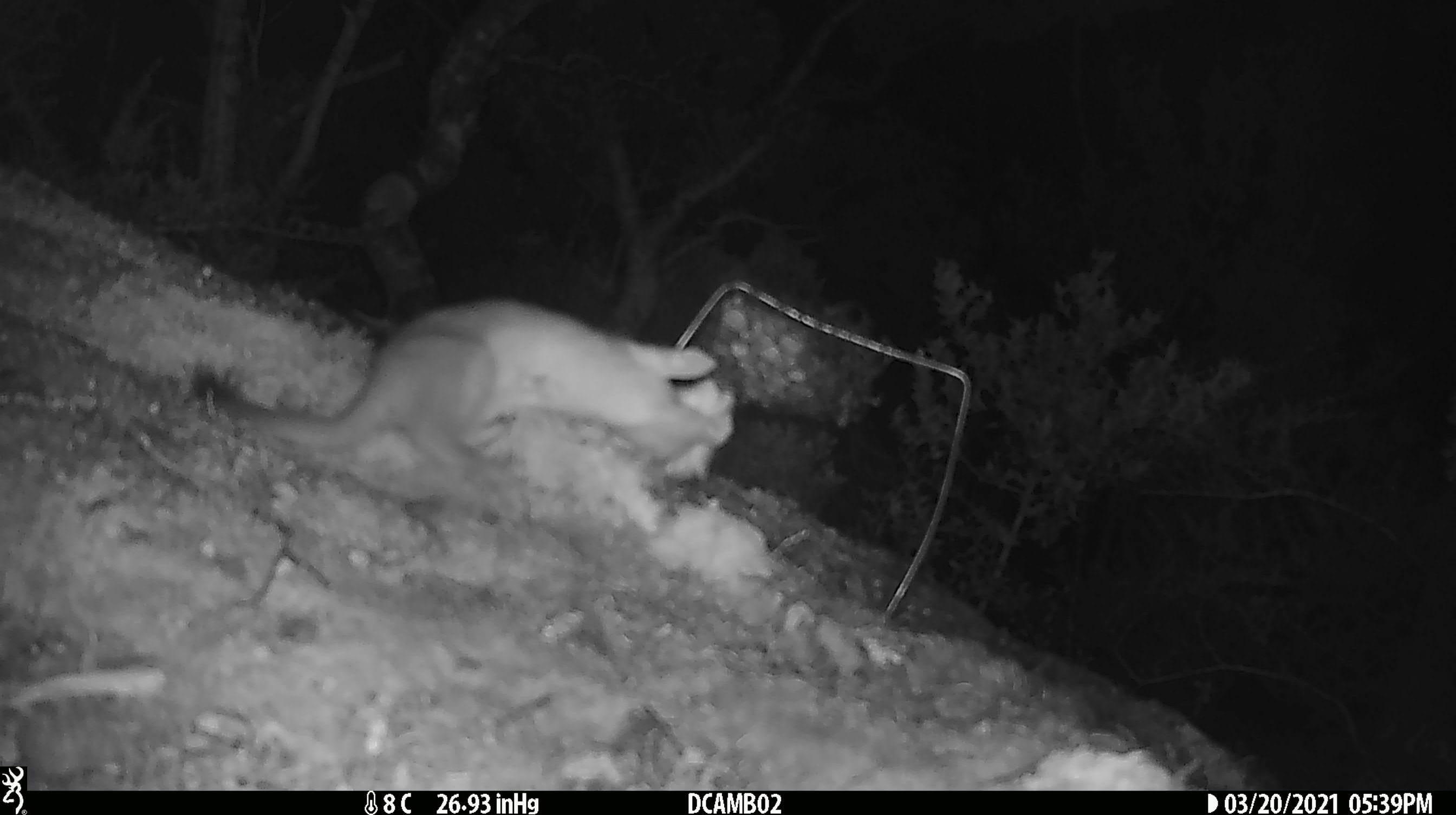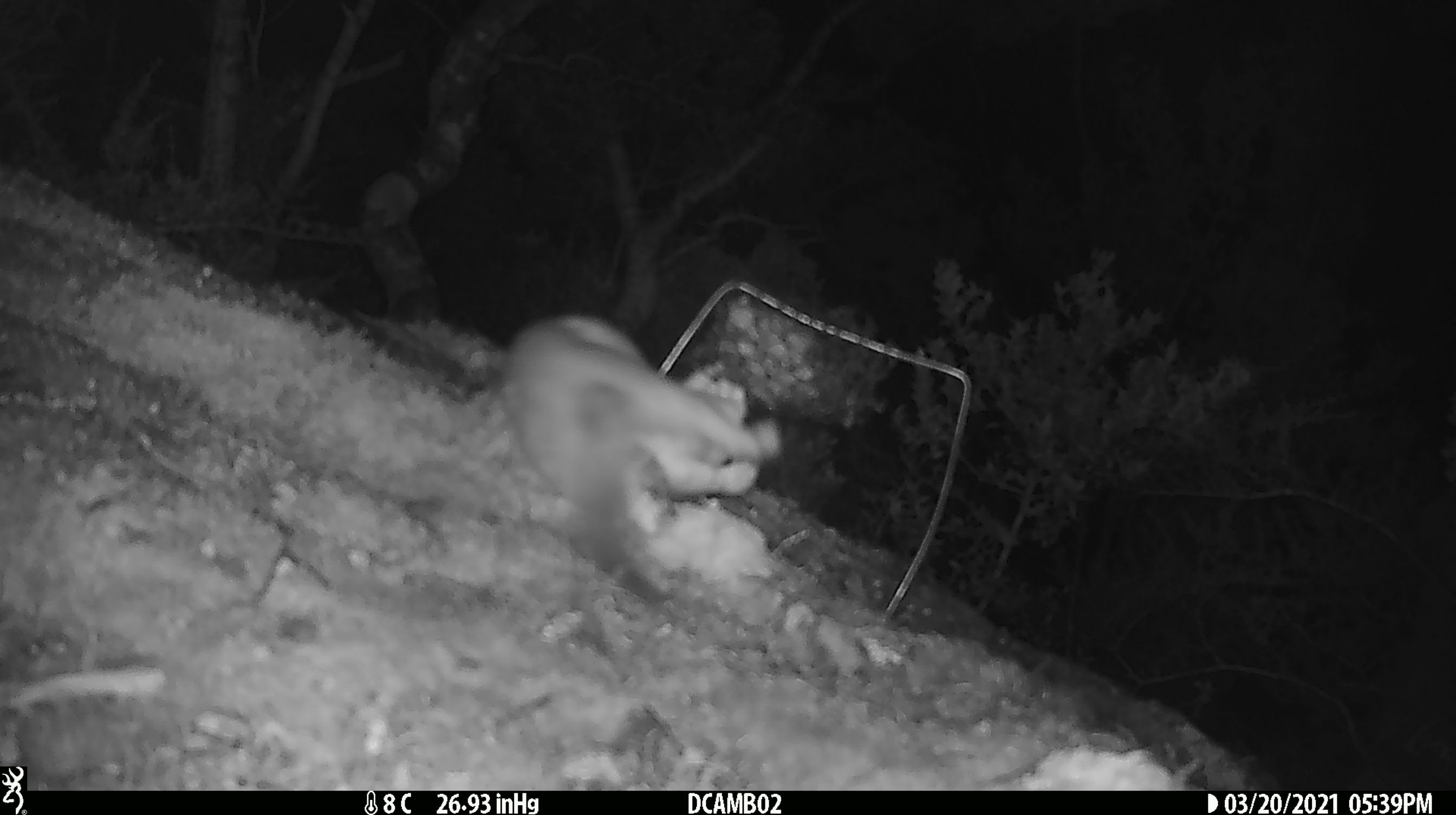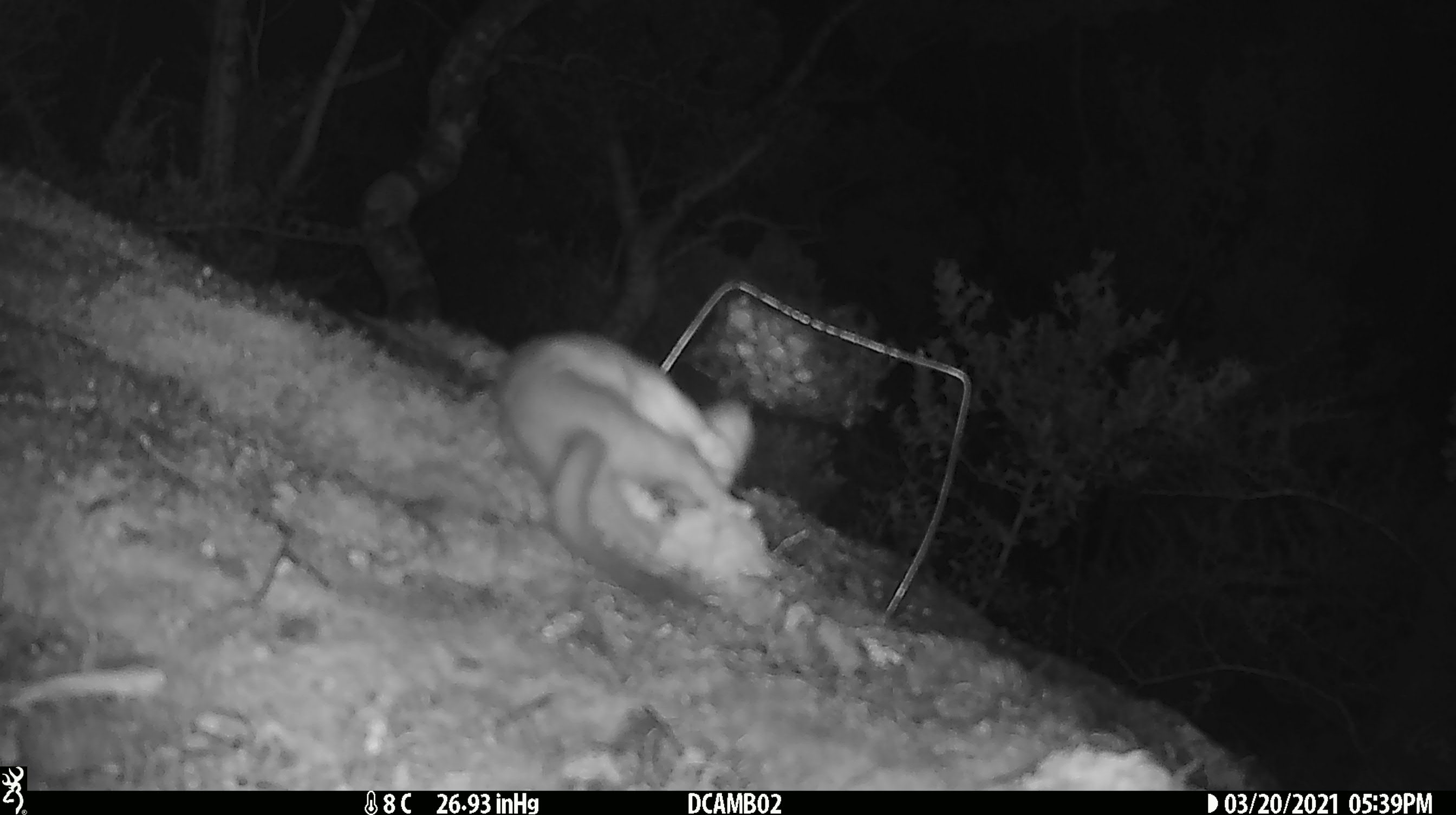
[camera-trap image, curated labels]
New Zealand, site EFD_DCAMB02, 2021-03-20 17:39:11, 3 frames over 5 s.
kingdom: Animalia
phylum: Chordata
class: Mammalia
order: Carnivora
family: Mustelidae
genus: Mustela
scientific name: Mustela erminea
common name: stoat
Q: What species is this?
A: Stoat (Mustela erminea).